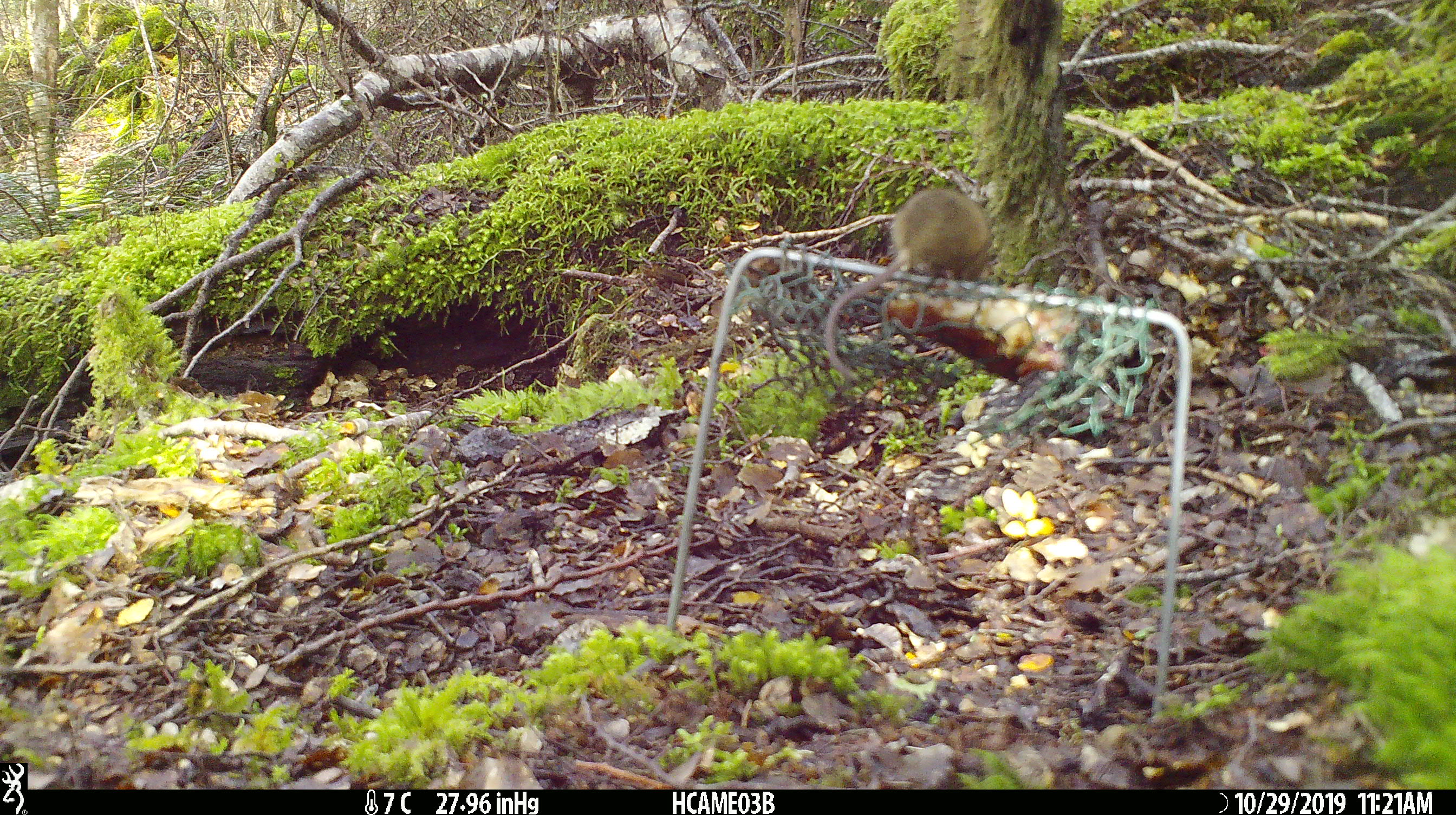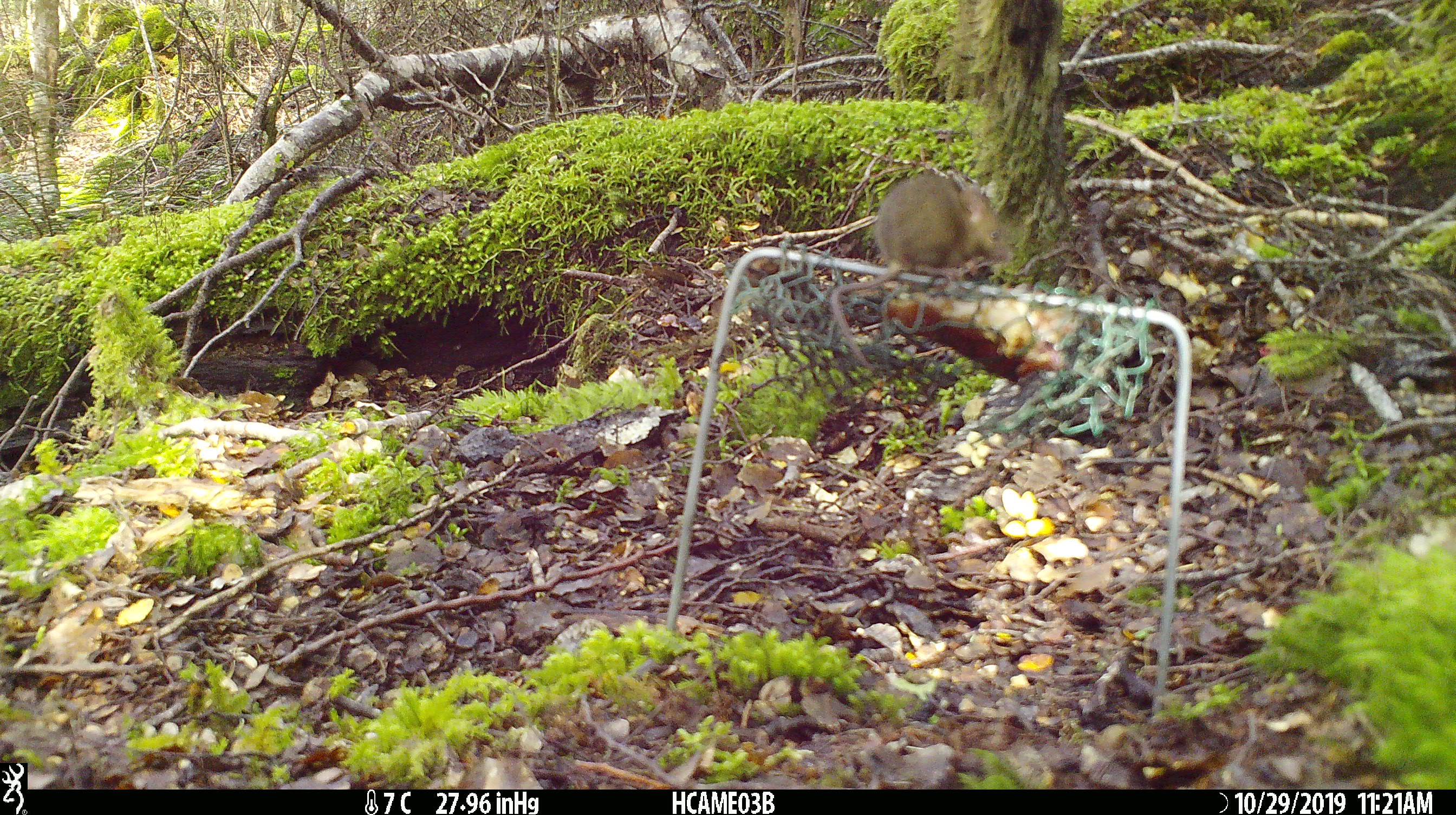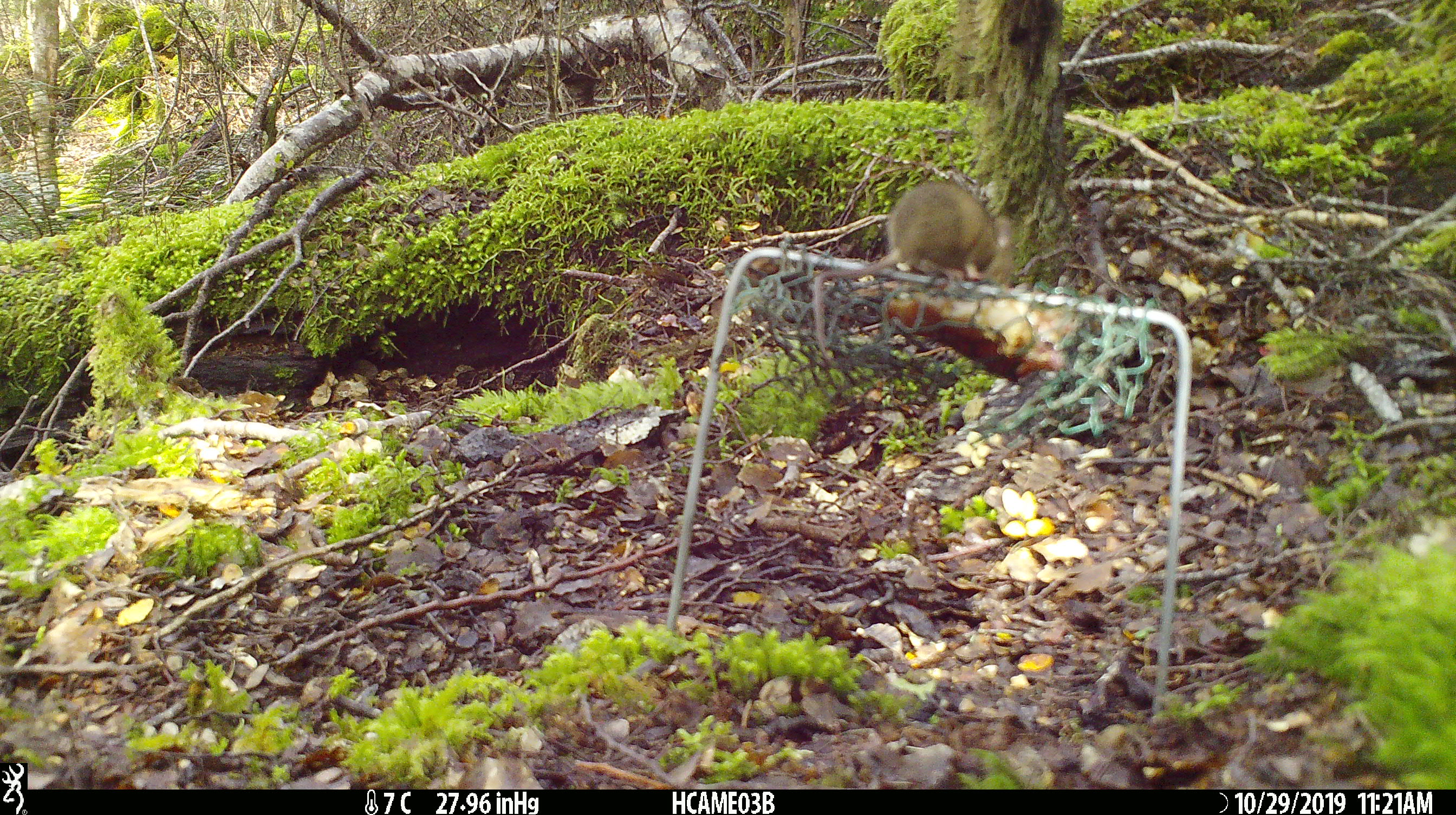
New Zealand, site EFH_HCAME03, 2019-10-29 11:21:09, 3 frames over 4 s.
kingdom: Animalia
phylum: Chordata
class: Mammalia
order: Rodentia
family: Muridae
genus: Mus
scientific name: Mus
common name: mouse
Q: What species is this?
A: Mouse (Mus).